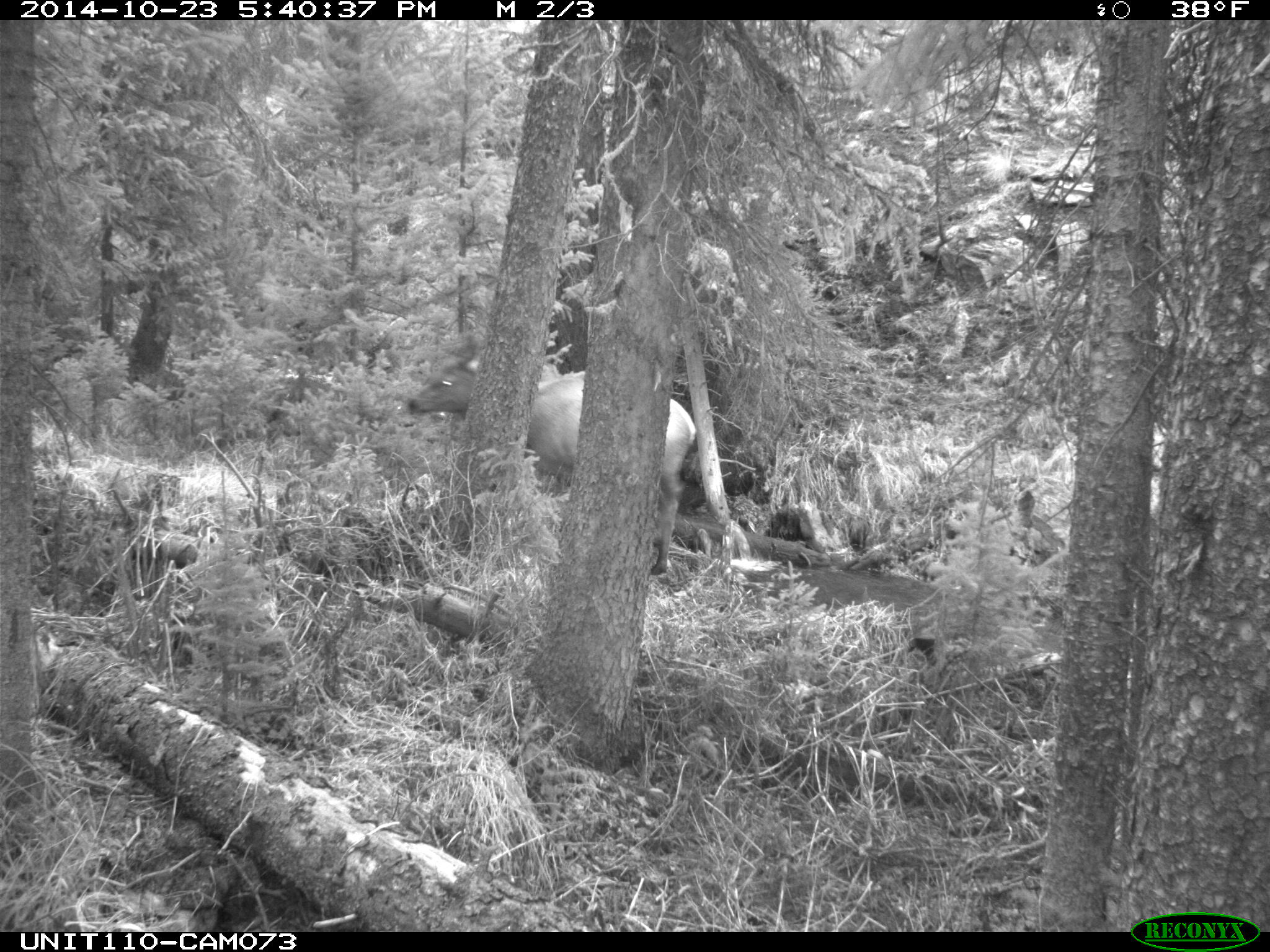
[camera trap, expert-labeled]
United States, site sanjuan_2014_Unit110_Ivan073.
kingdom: Animalia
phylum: Chordata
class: Mammalia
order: Artiodactyla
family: Cervidae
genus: Cervus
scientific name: Cervus elaphus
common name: red deer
Cervus elaphus (red deer).